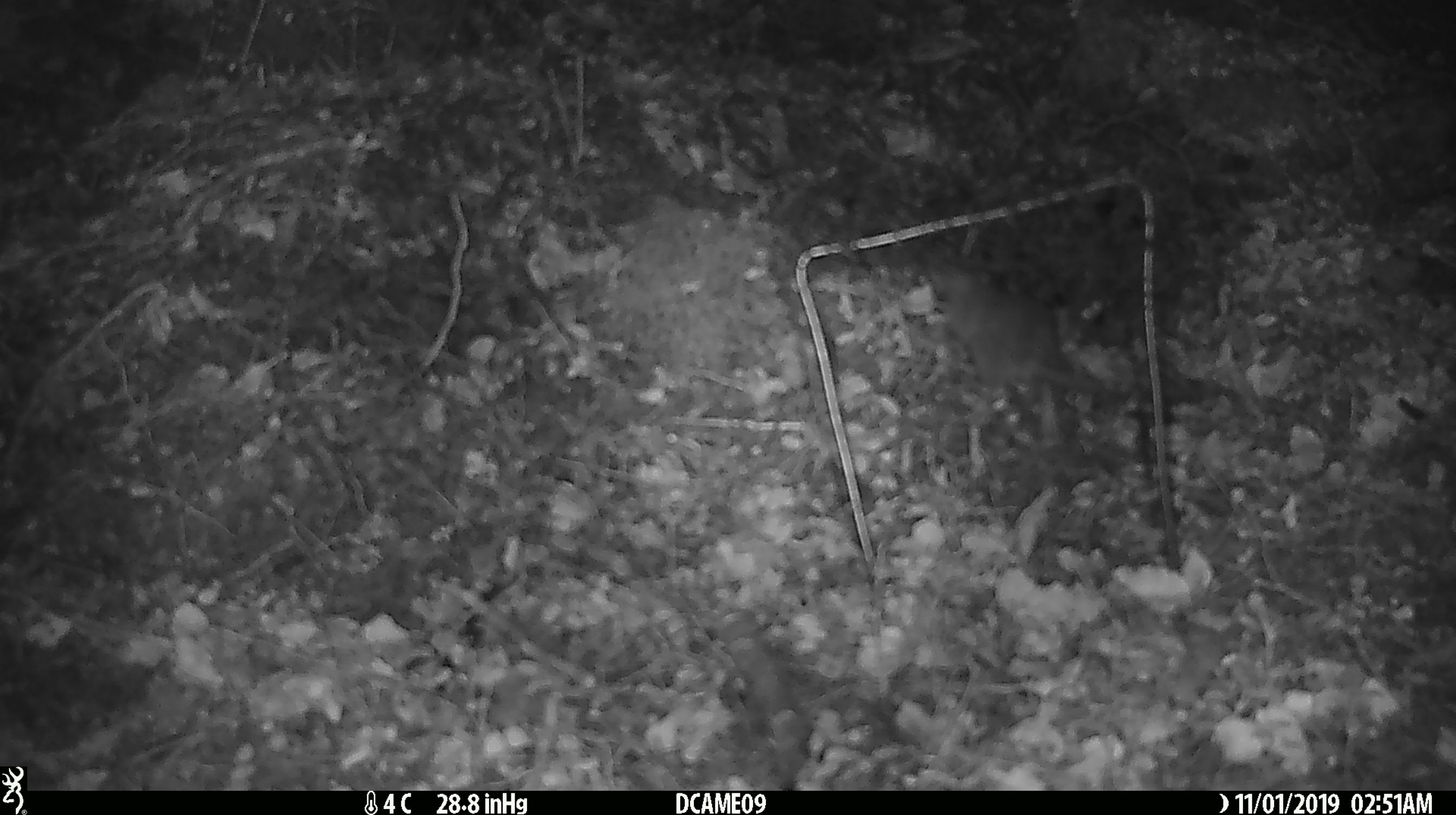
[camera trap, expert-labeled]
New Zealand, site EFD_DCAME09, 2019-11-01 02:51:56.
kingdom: Animalia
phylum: Chordata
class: Mammalia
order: Rodentia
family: Muridae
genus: Mus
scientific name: Mus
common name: mouse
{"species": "mouse (Mus)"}